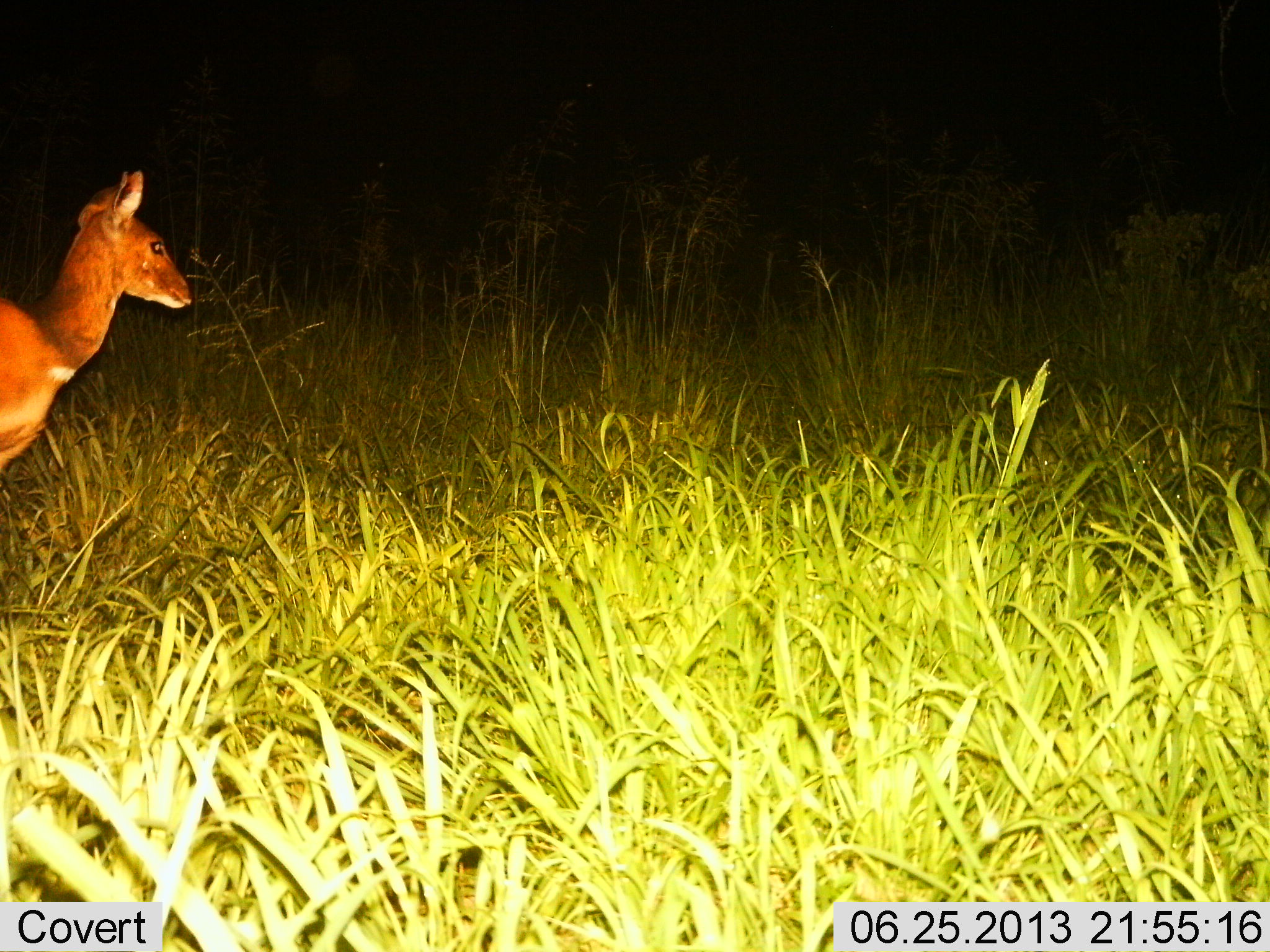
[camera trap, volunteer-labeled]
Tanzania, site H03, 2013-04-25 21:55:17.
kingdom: Animalia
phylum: Chordata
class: Mammalia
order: Artiodactyla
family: Bovidae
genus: Tragelaphus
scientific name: Tragelaphus scriptus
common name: bushbuck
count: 1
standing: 85%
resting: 0%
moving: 15%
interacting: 0%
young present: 8%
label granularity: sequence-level